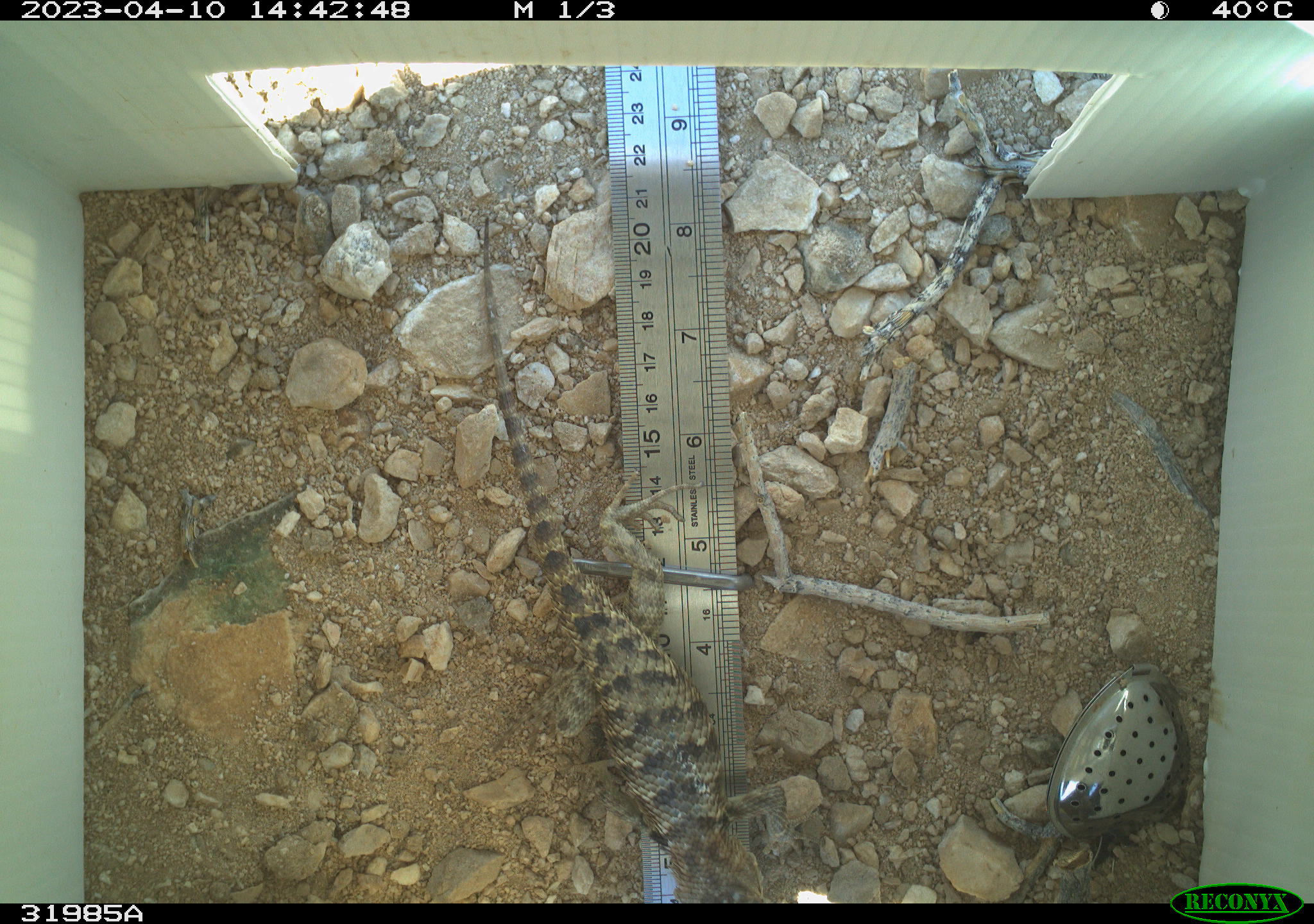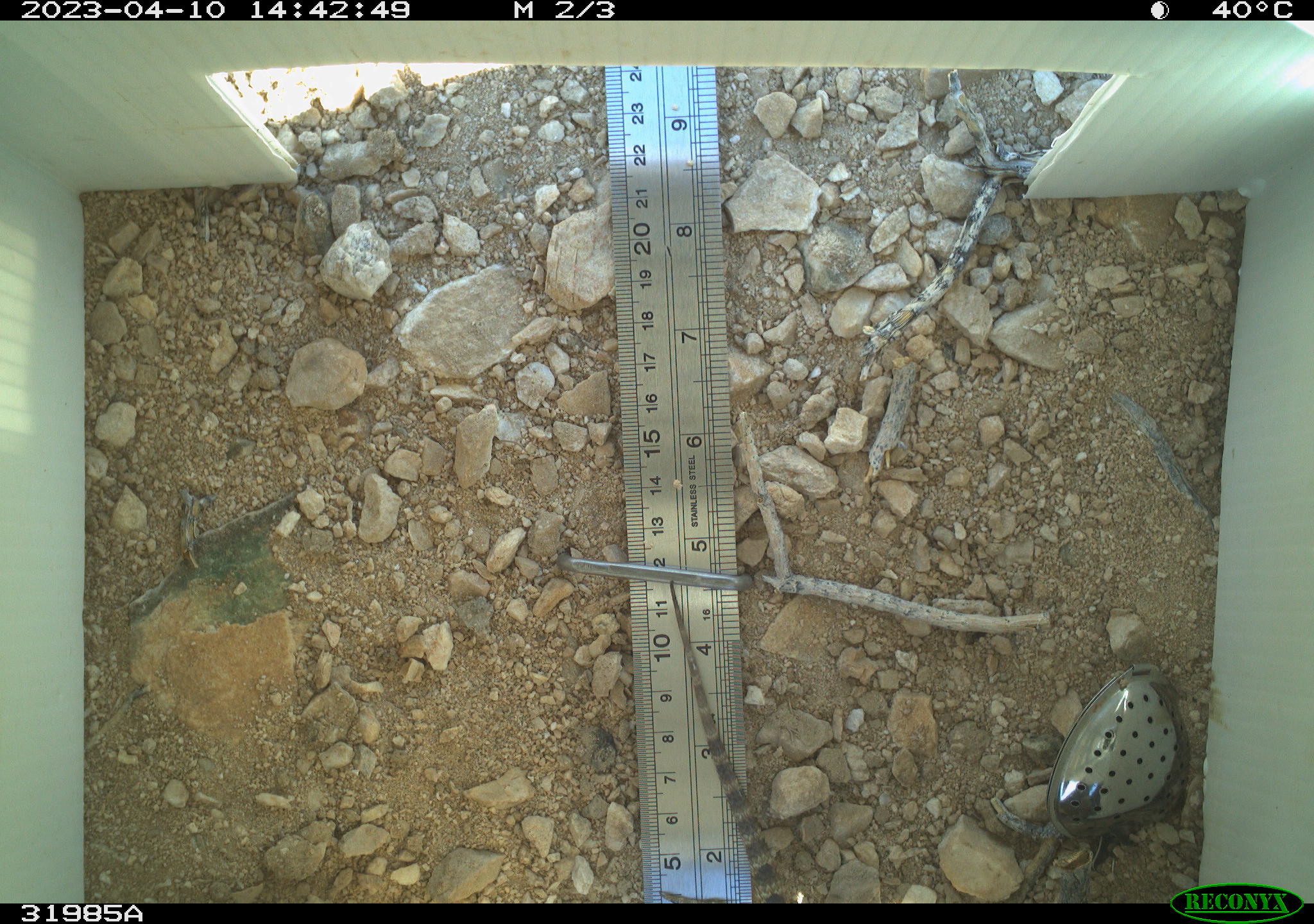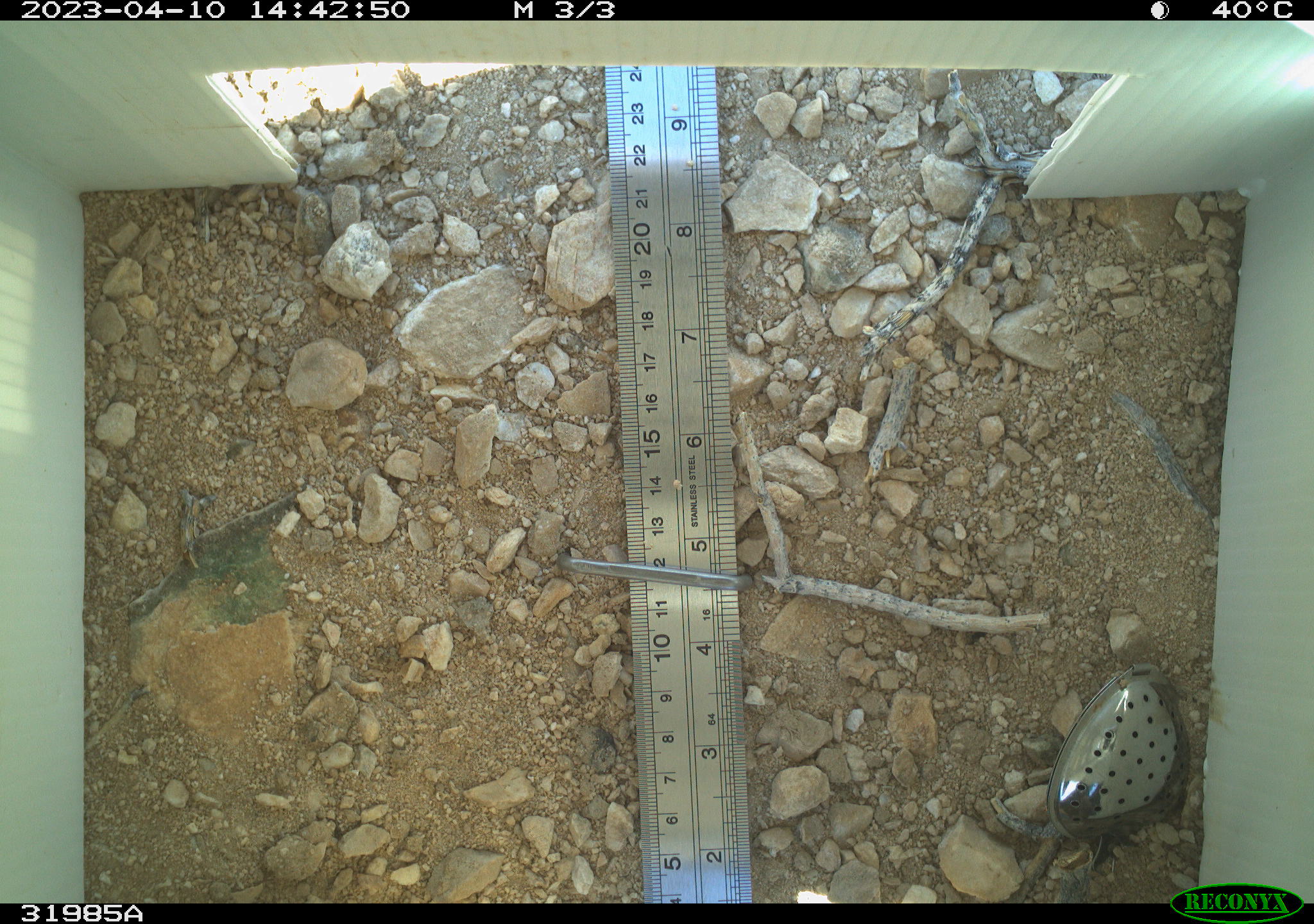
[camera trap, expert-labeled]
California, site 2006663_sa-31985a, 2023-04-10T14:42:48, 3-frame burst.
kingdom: Animalia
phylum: Chordata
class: Reptilia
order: Squamata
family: Phrynosomatidae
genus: Sceloporus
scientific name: Sceloporus uniformis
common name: yellow-backed spiny lizard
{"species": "yellow-backed spiny lizard (Sceloporus uniformis)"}